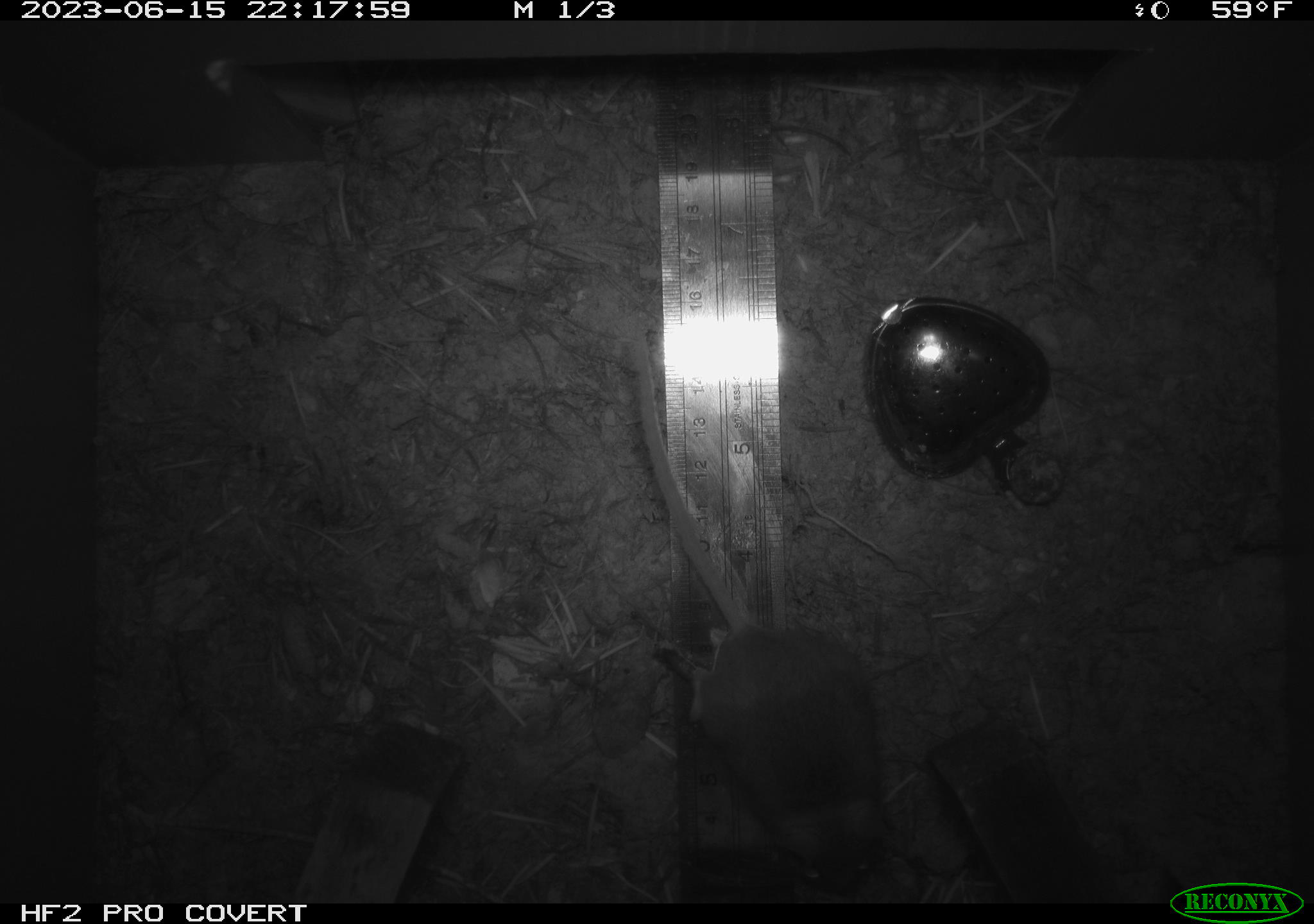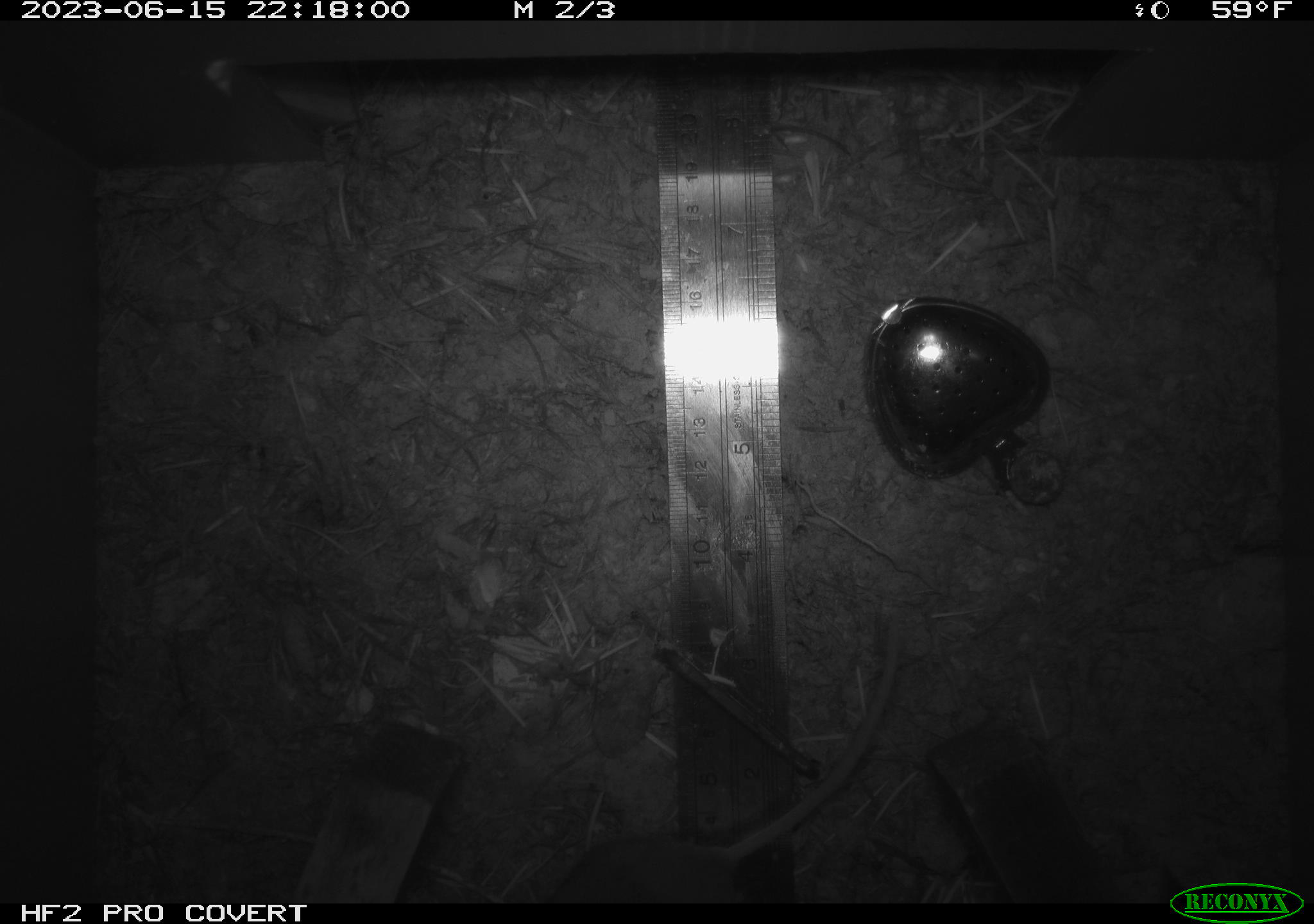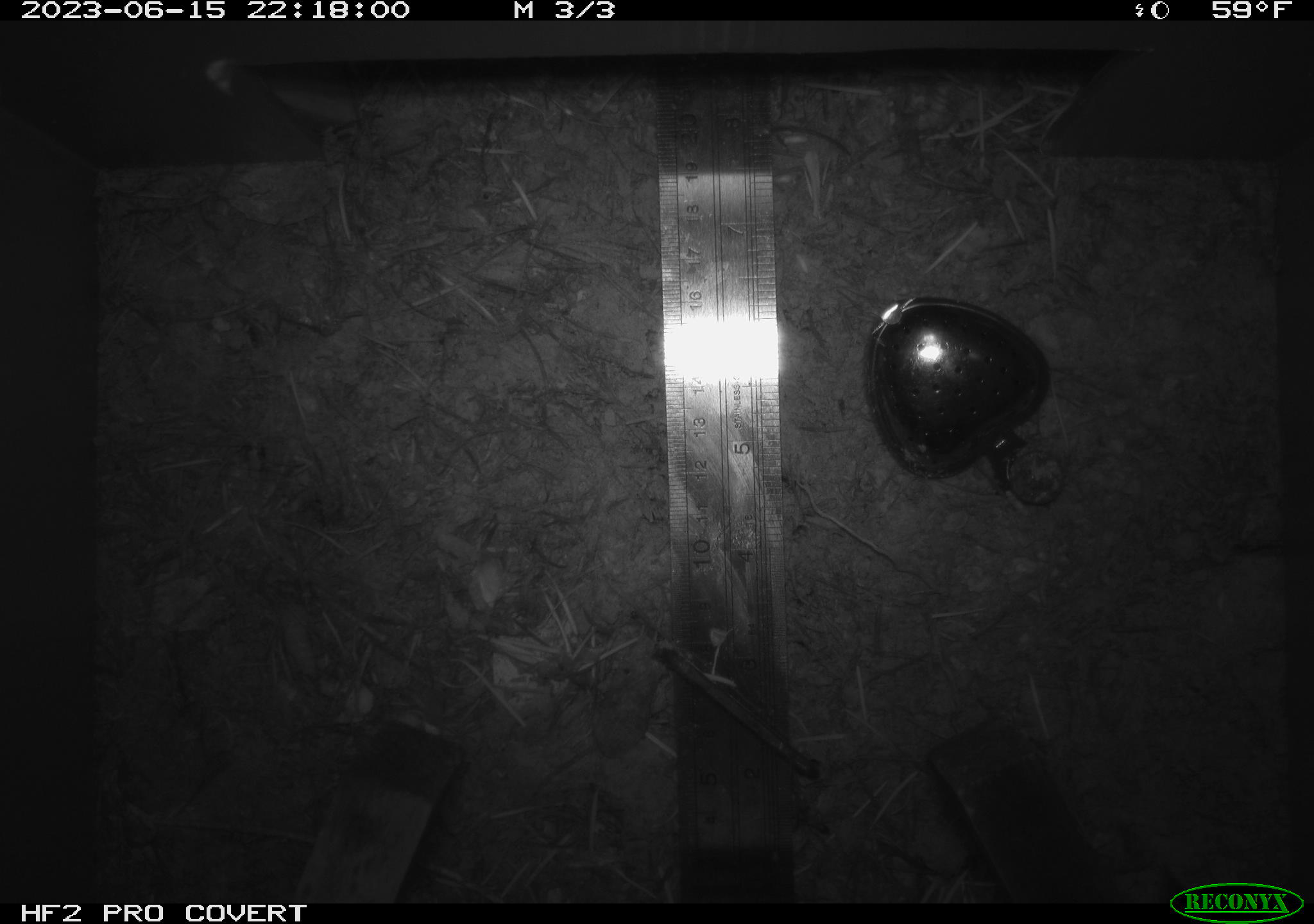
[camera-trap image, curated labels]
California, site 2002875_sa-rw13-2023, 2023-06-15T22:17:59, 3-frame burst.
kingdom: Animalia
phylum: Chordata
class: Mammalia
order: Rodentia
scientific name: Rodentia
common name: mouse species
Mouse species (Rodentia).